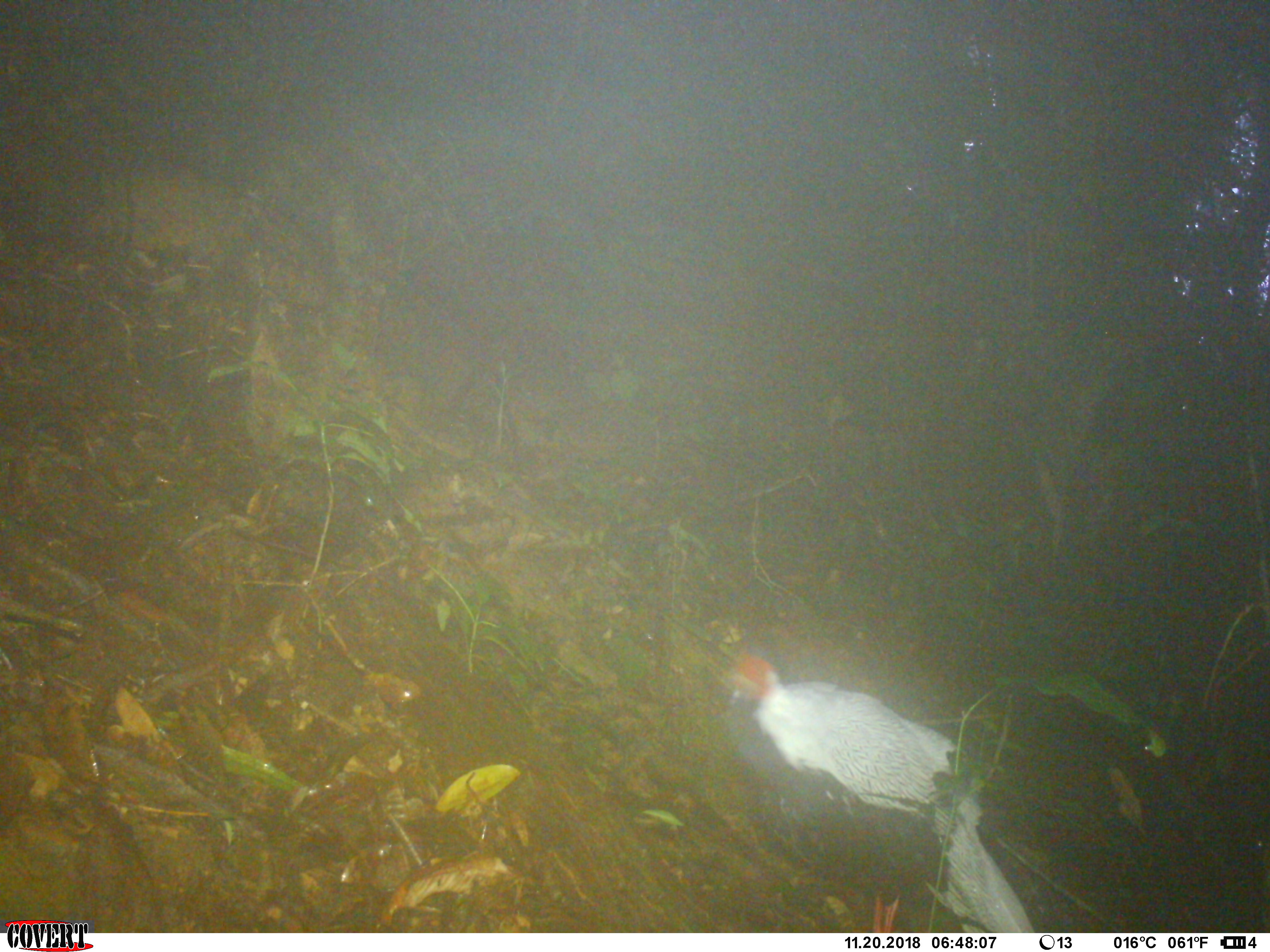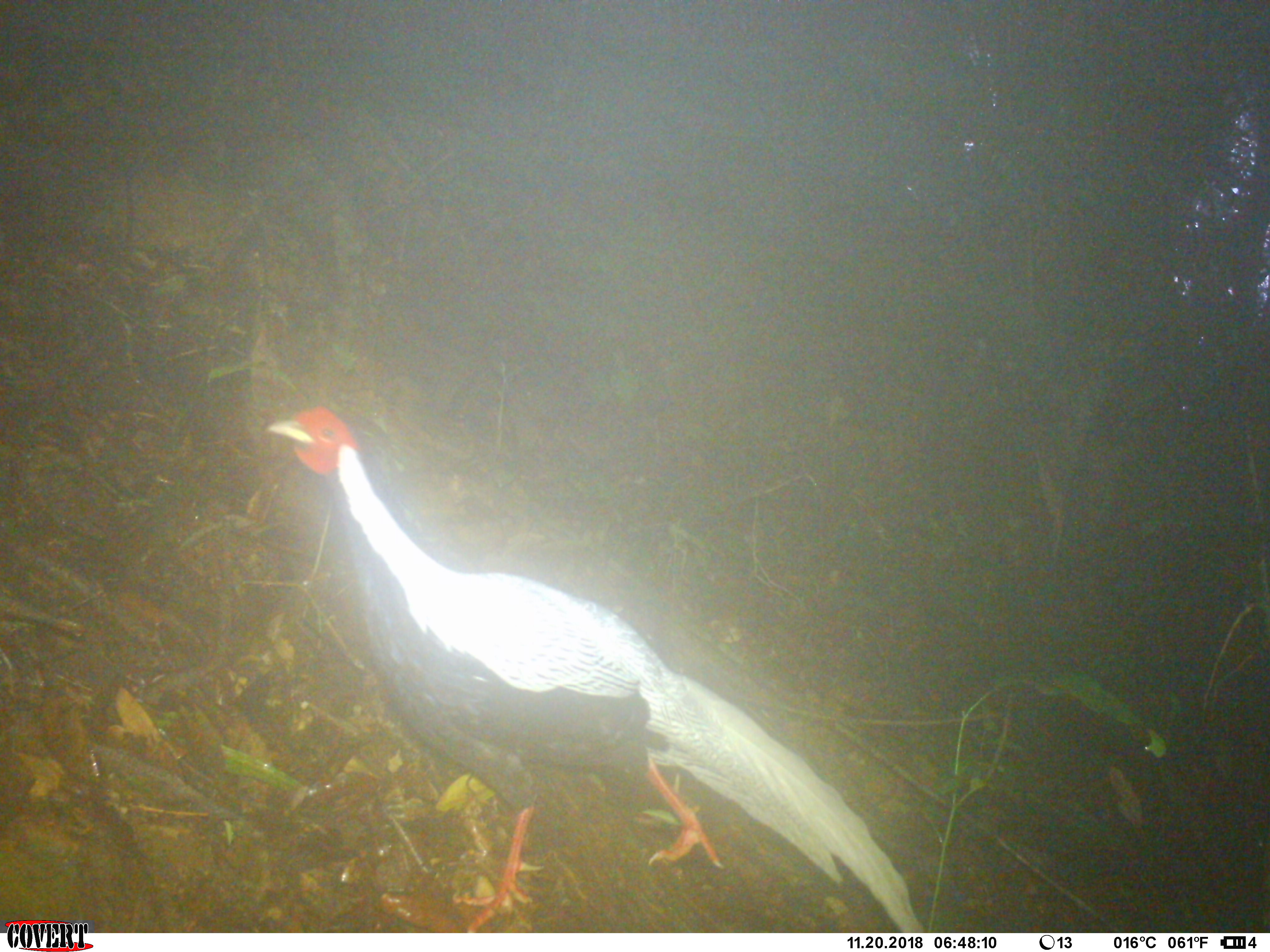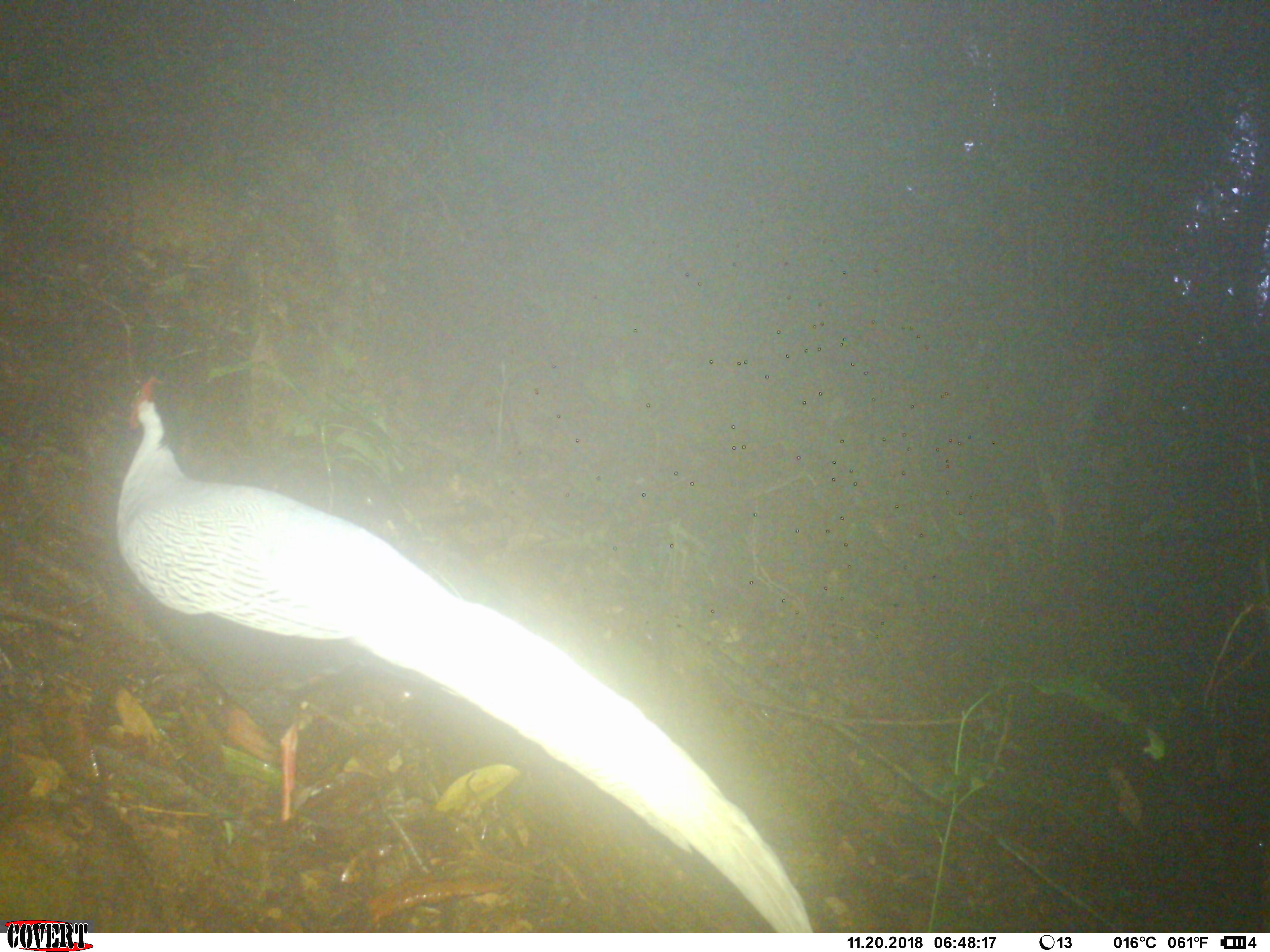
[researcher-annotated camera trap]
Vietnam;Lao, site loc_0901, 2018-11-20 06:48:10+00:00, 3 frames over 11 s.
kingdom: Animalia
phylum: Chordata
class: Aves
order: Galliformes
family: Phasianidae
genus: Lophura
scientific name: Lophura nycthemera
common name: silver pheasant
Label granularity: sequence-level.